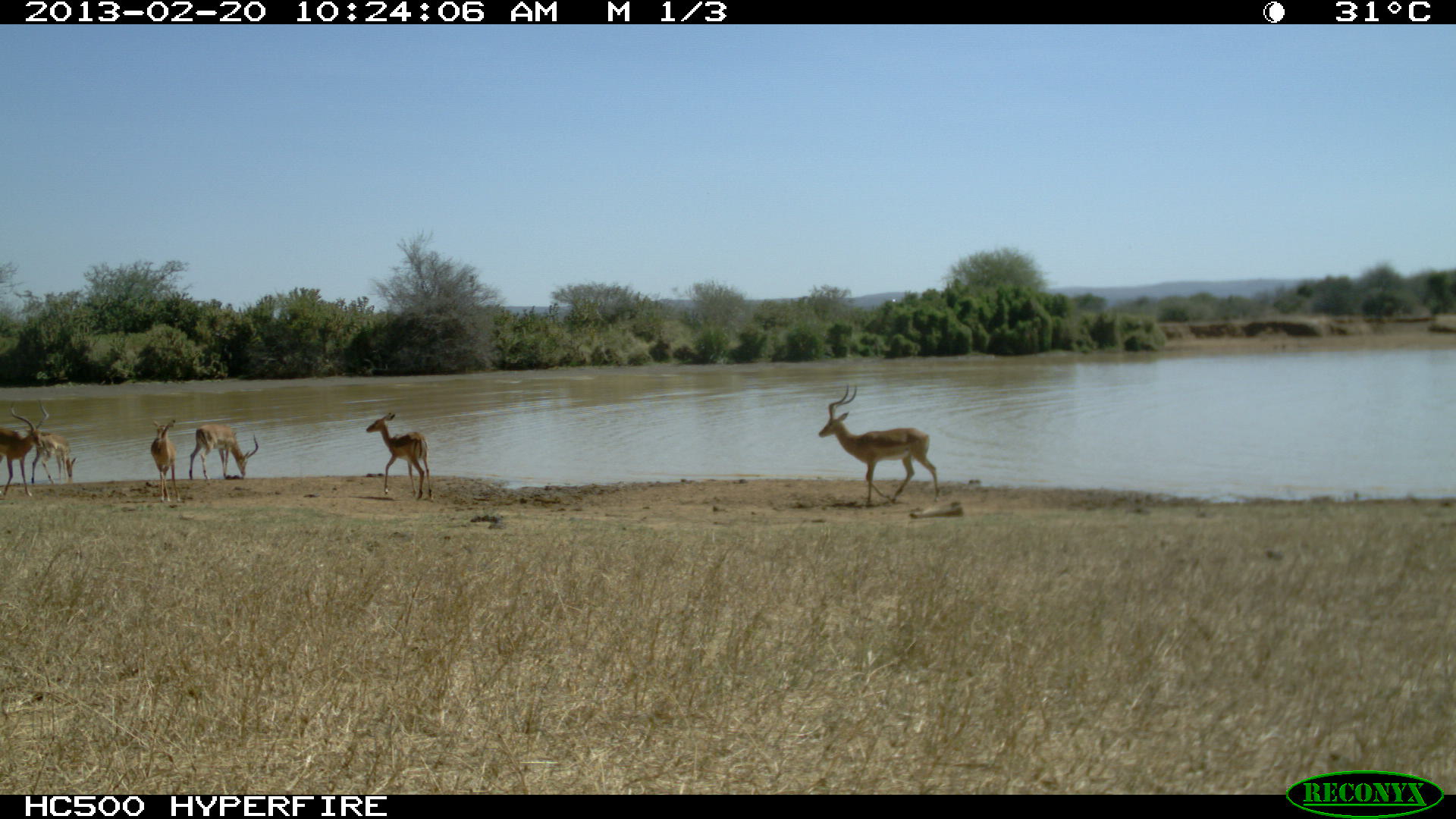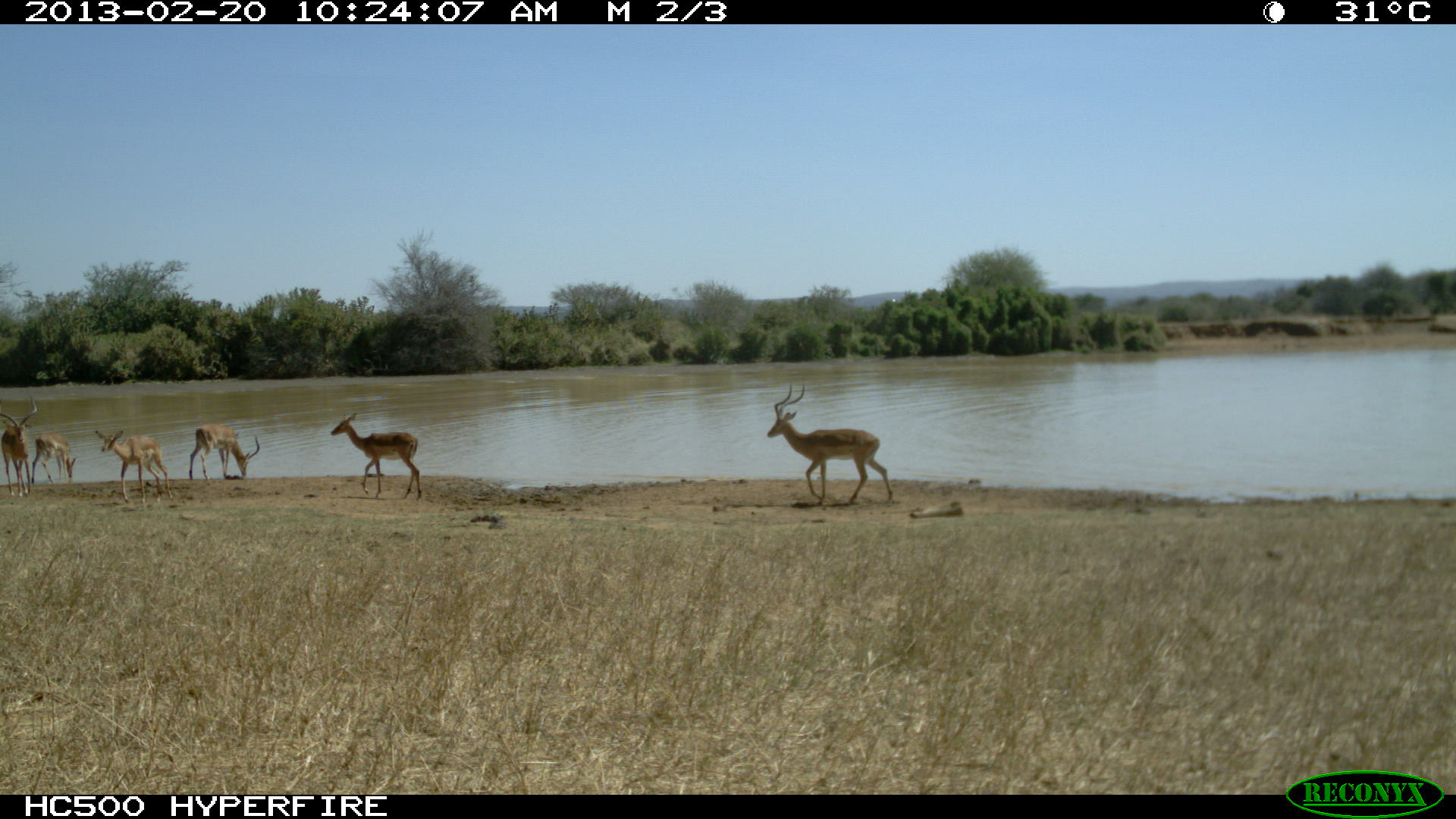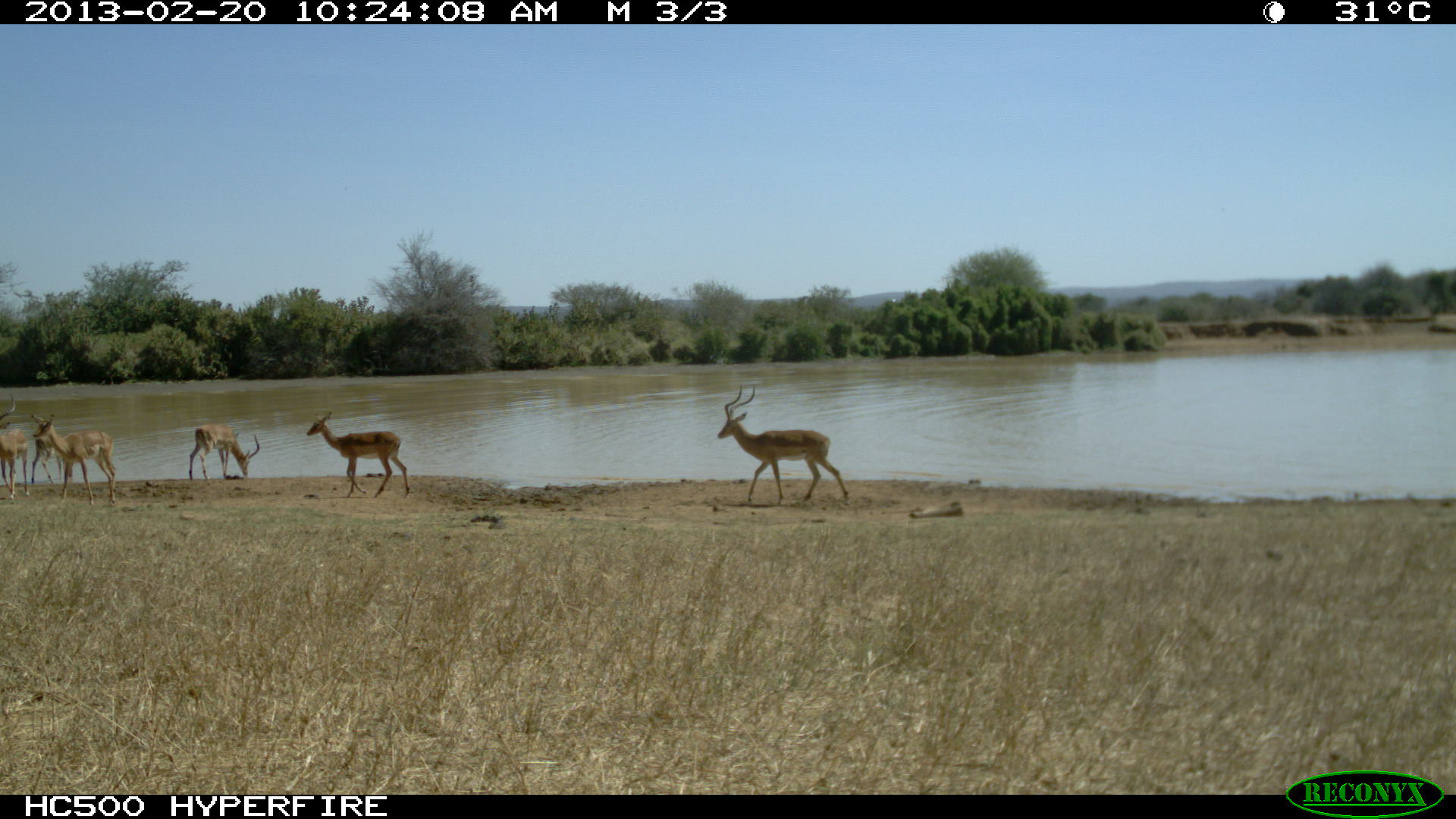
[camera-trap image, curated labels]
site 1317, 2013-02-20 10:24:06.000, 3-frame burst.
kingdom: Animalia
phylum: Chordata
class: Mammalia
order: Artiodactyla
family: Bovidae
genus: Aepyceros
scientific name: Aepyceros melampus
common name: impala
Aepyceros melampus (impala), count 6.